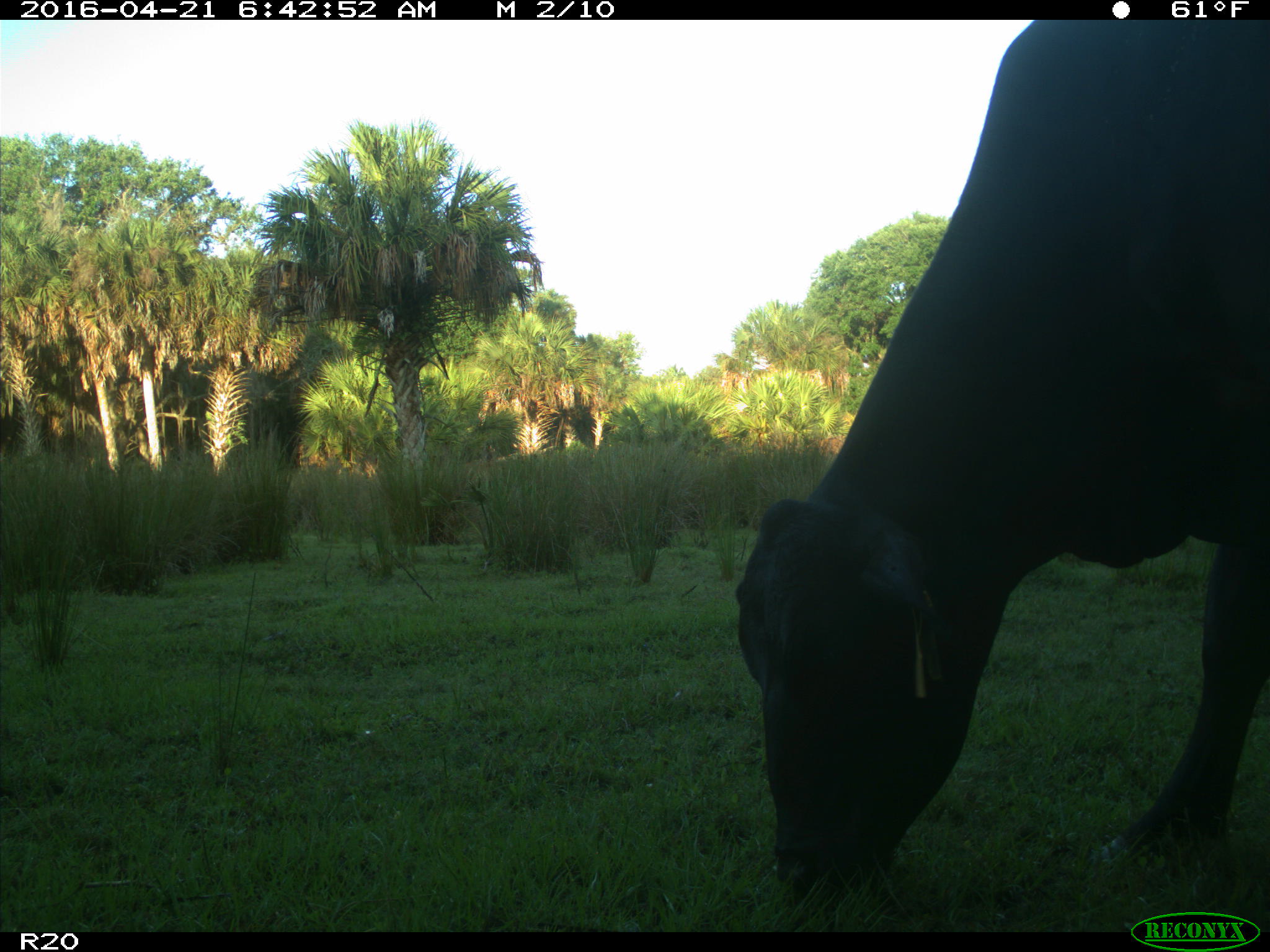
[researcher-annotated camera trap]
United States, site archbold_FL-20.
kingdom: Animalia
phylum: Chordata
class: Mammalia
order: Artiodactyla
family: Bovidae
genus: Bos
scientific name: Bos taurus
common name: domestic cow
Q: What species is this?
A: Bos taurus (domestic cow).